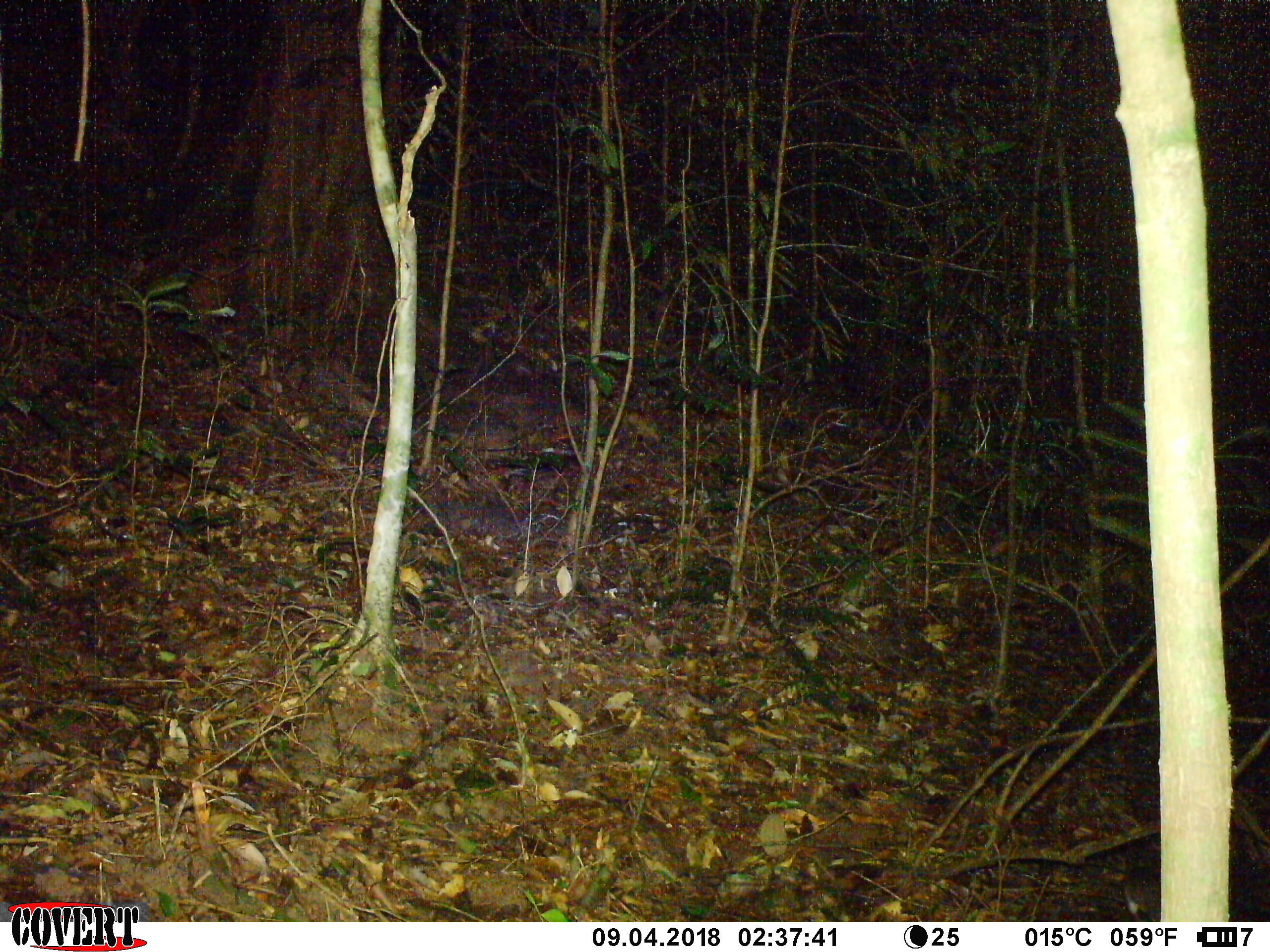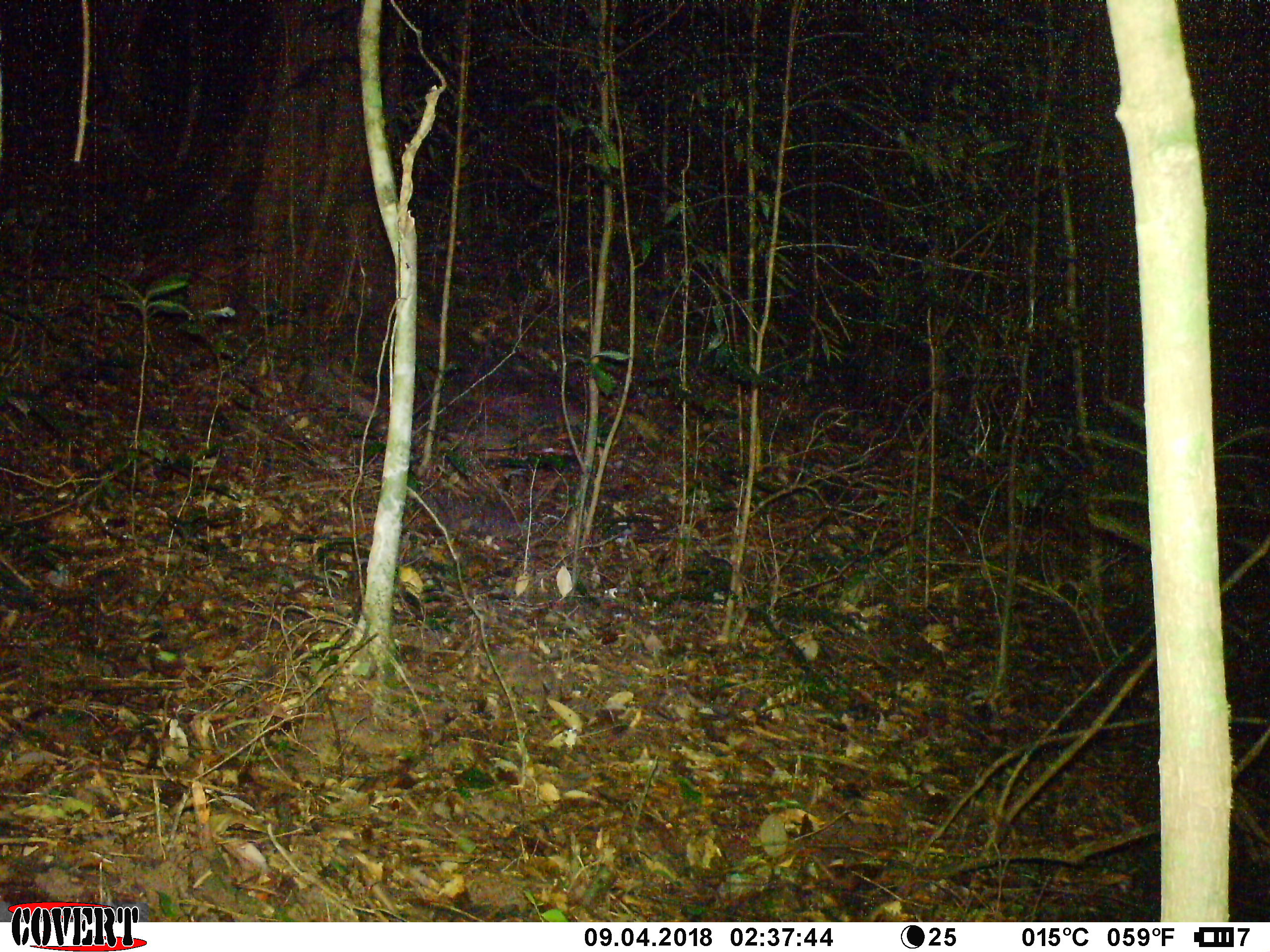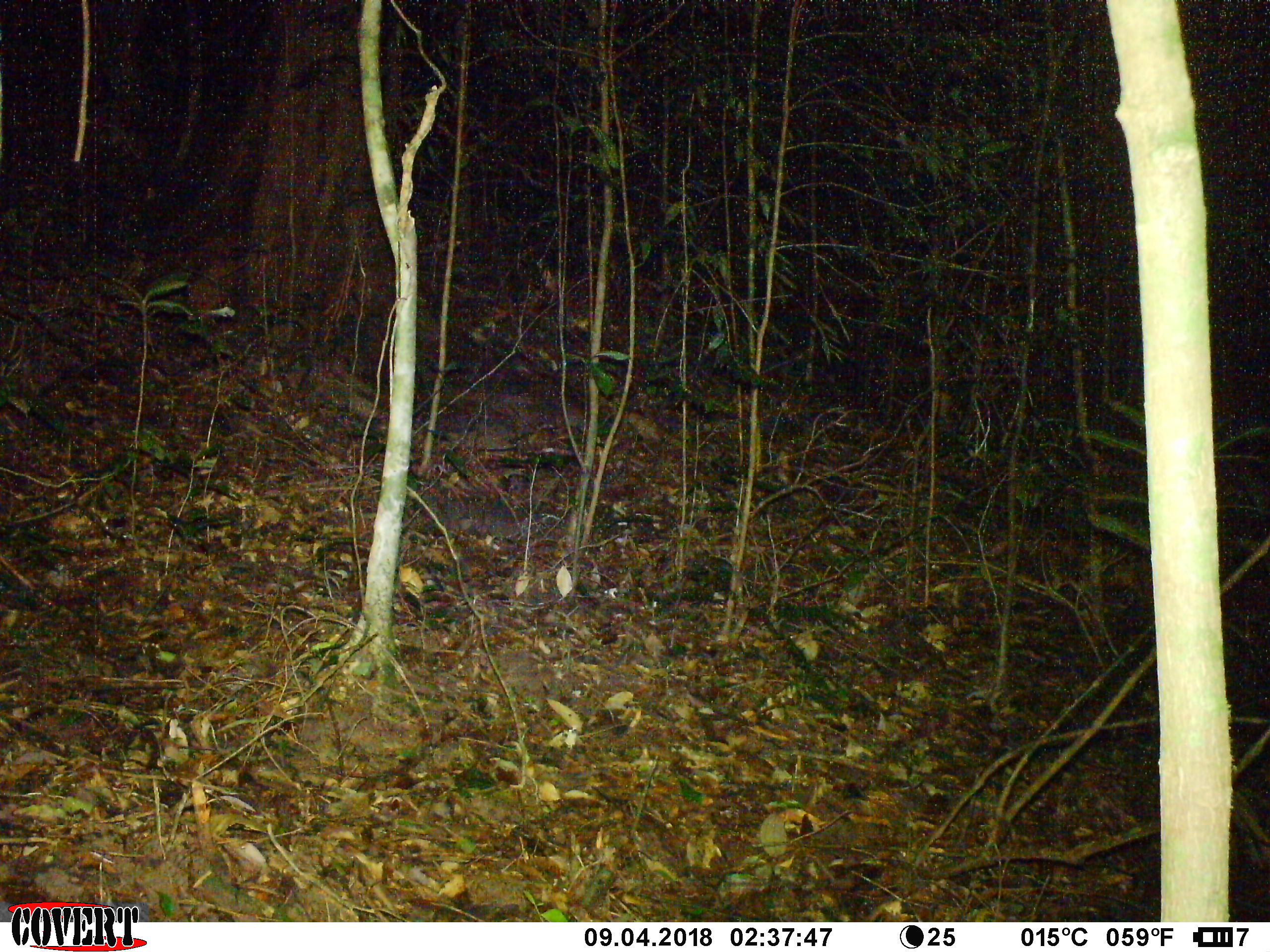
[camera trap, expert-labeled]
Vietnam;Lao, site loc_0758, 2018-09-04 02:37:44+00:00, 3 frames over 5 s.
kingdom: Animalia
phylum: Chordata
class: Mammalia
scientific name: Mammalia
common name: mammal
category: unidentified small mammal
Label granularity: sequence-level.